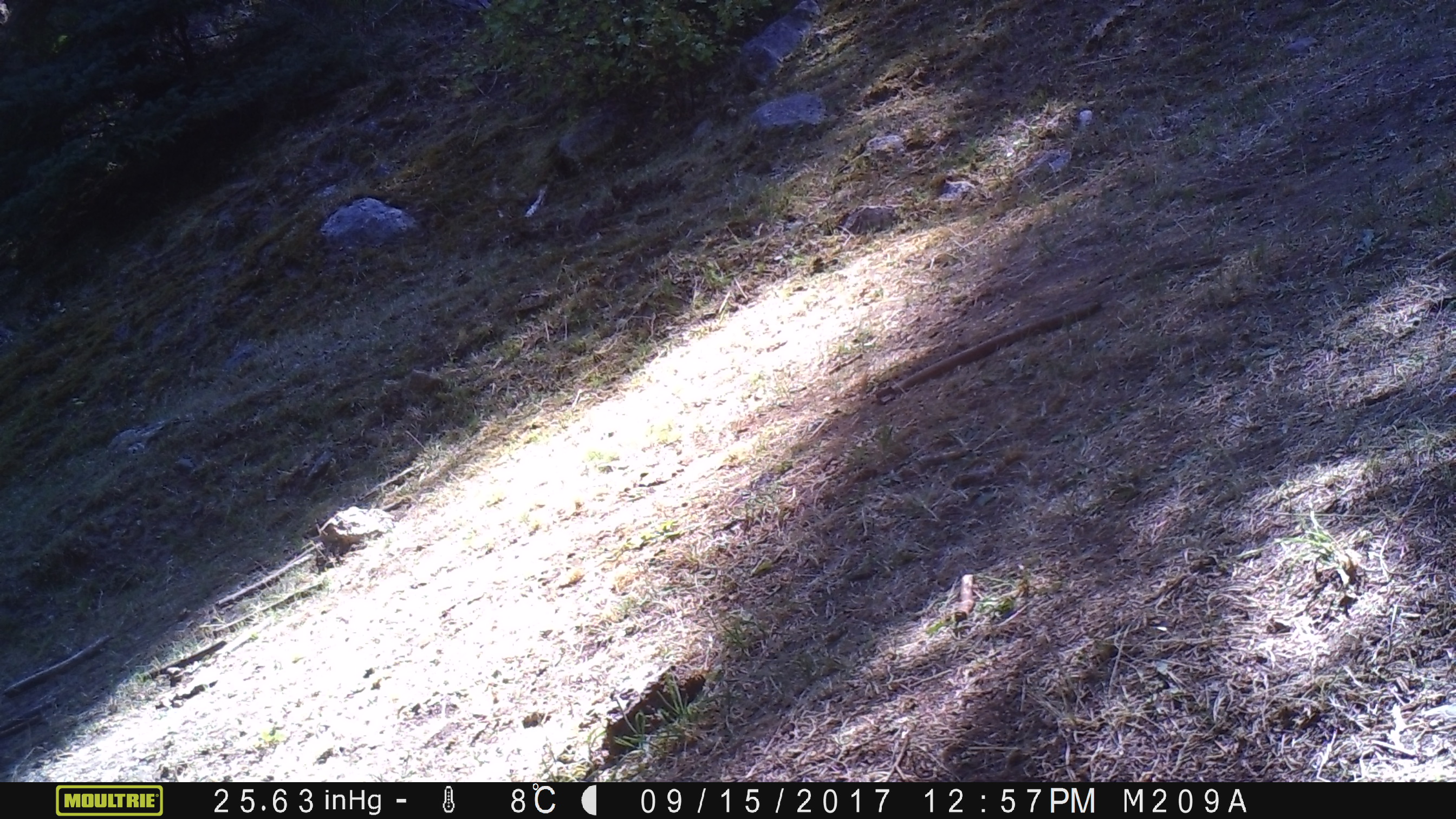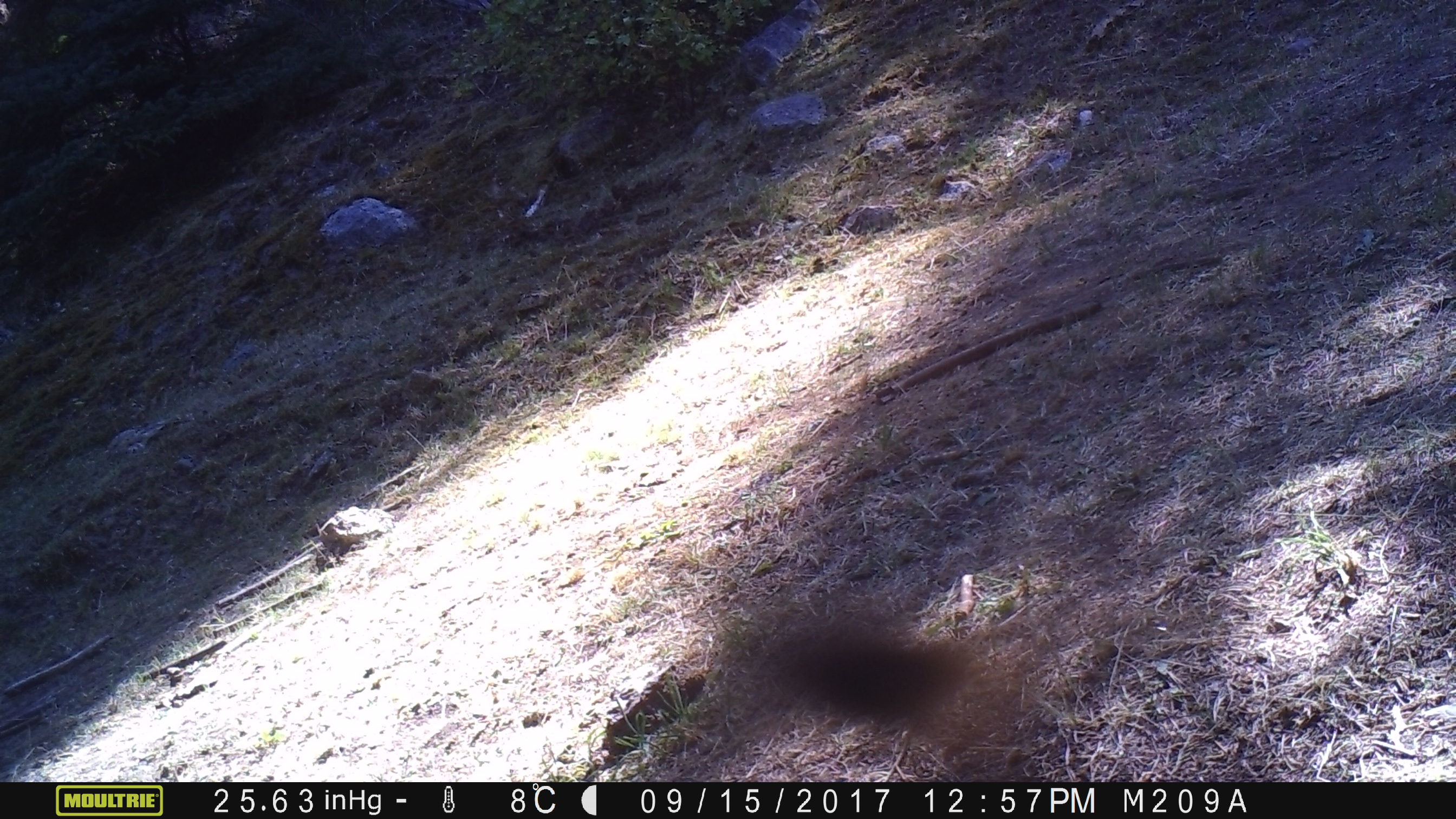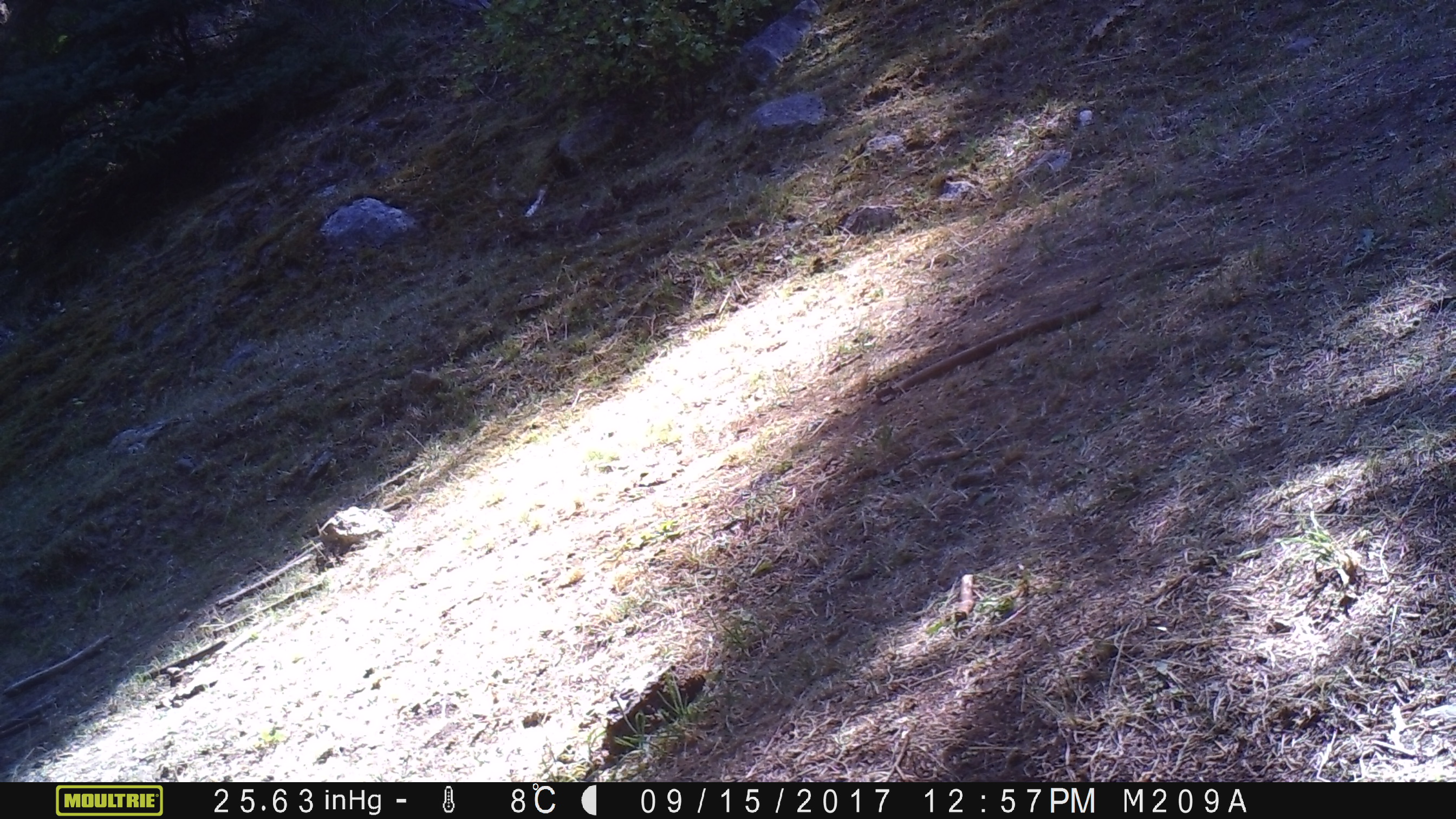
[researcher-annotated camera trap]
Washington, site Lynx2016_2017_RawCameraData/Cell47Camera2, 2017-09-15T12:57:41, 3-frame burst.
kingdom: Animalia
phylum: Chordata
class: Aves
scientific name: Aves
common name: birds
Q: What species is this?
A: Aves (birds).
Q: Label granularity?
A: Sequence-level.